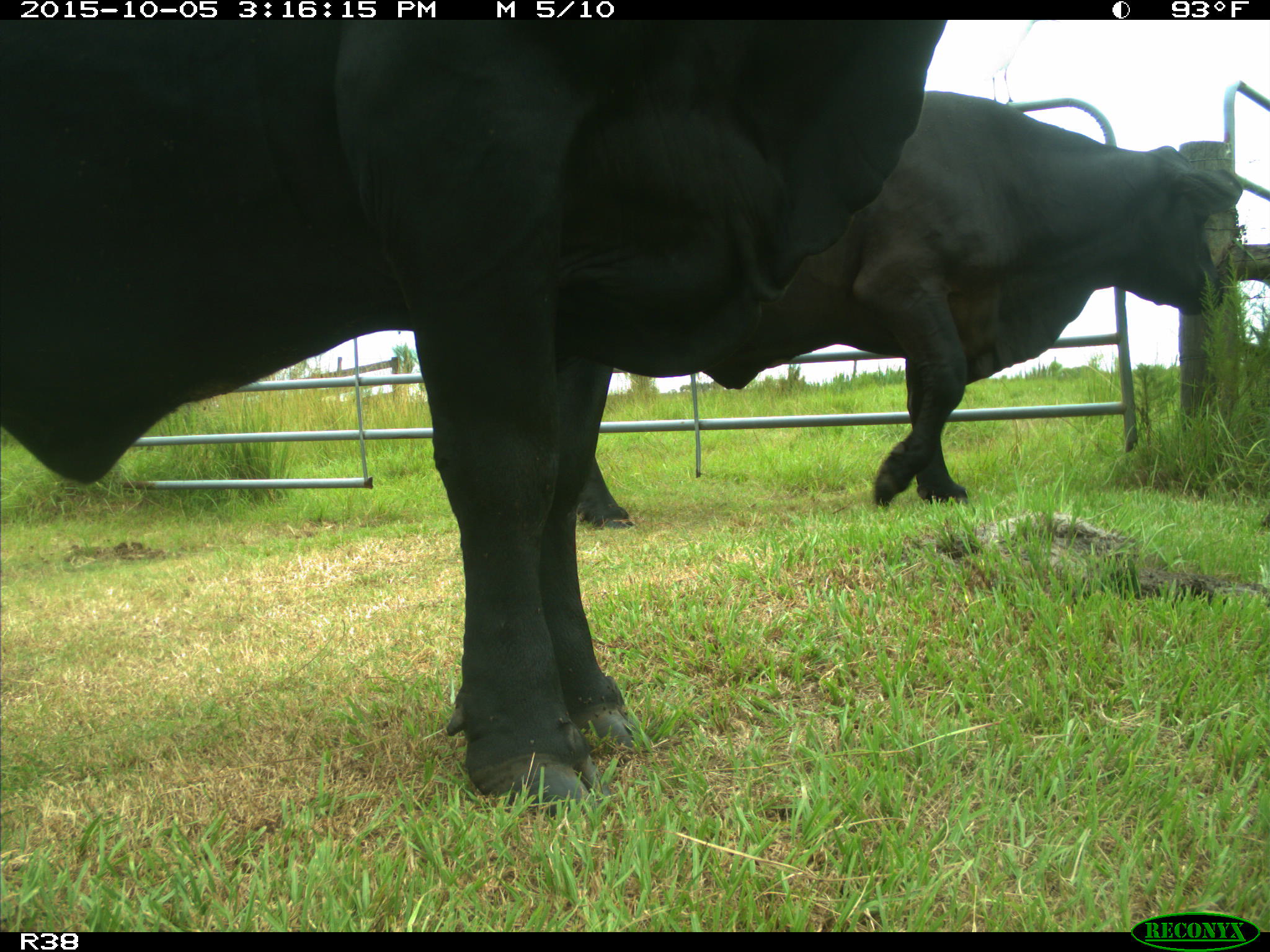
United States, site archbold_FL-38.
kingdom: Animalia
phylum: Chordata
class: Mammalia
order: Artiodactyla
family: Bovidae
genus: Bos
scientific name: Bos taurus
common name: domestic cow